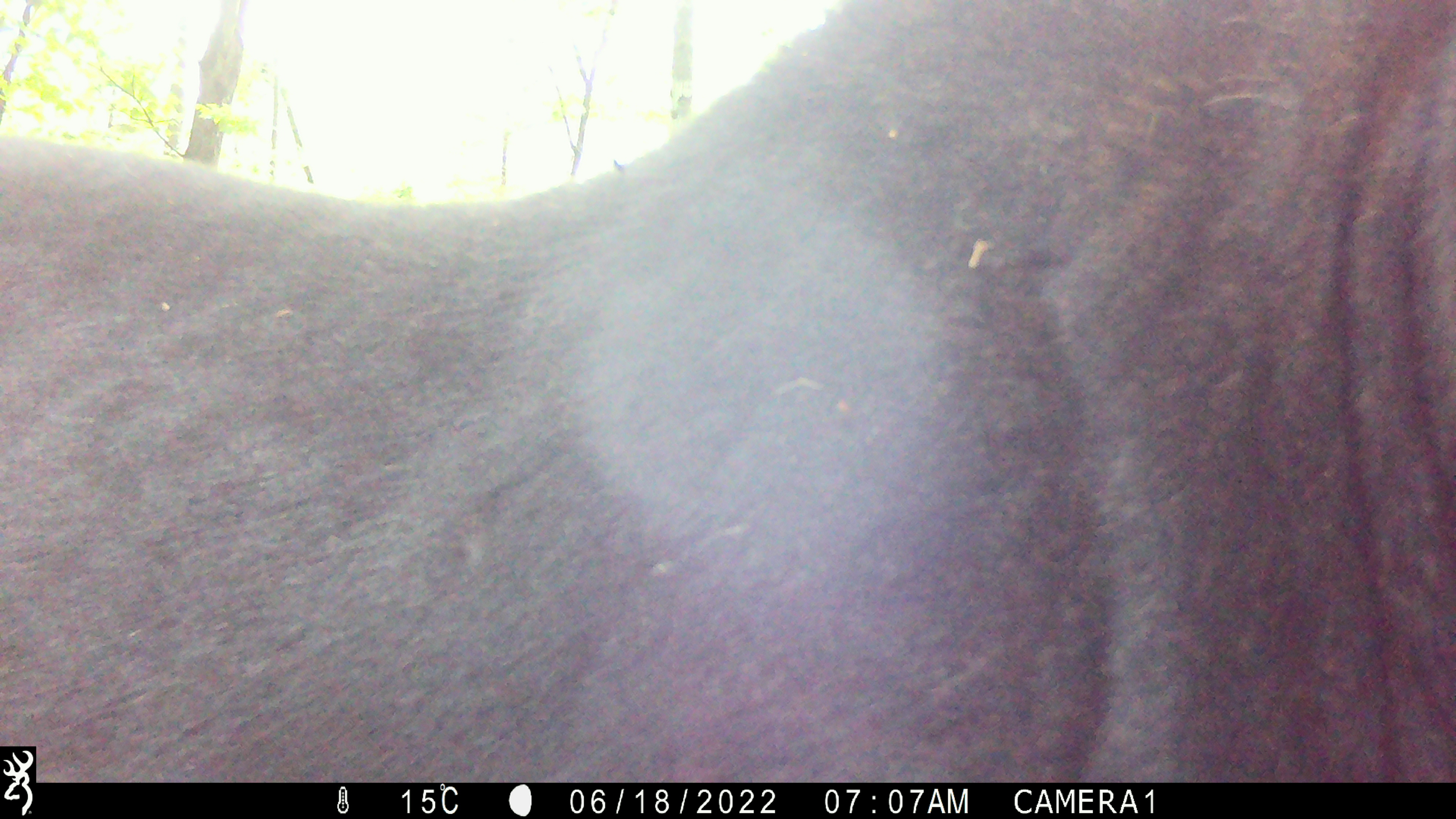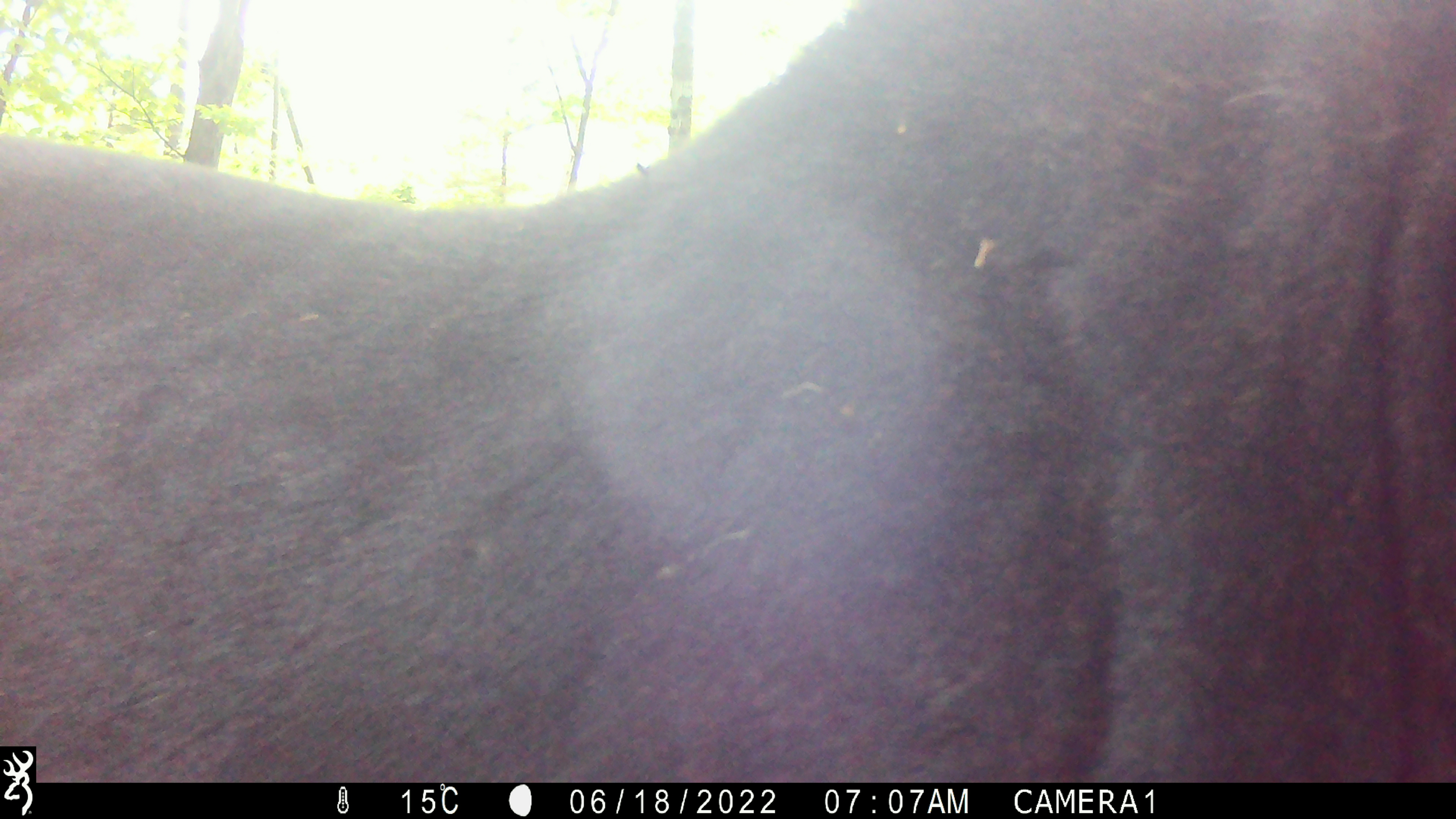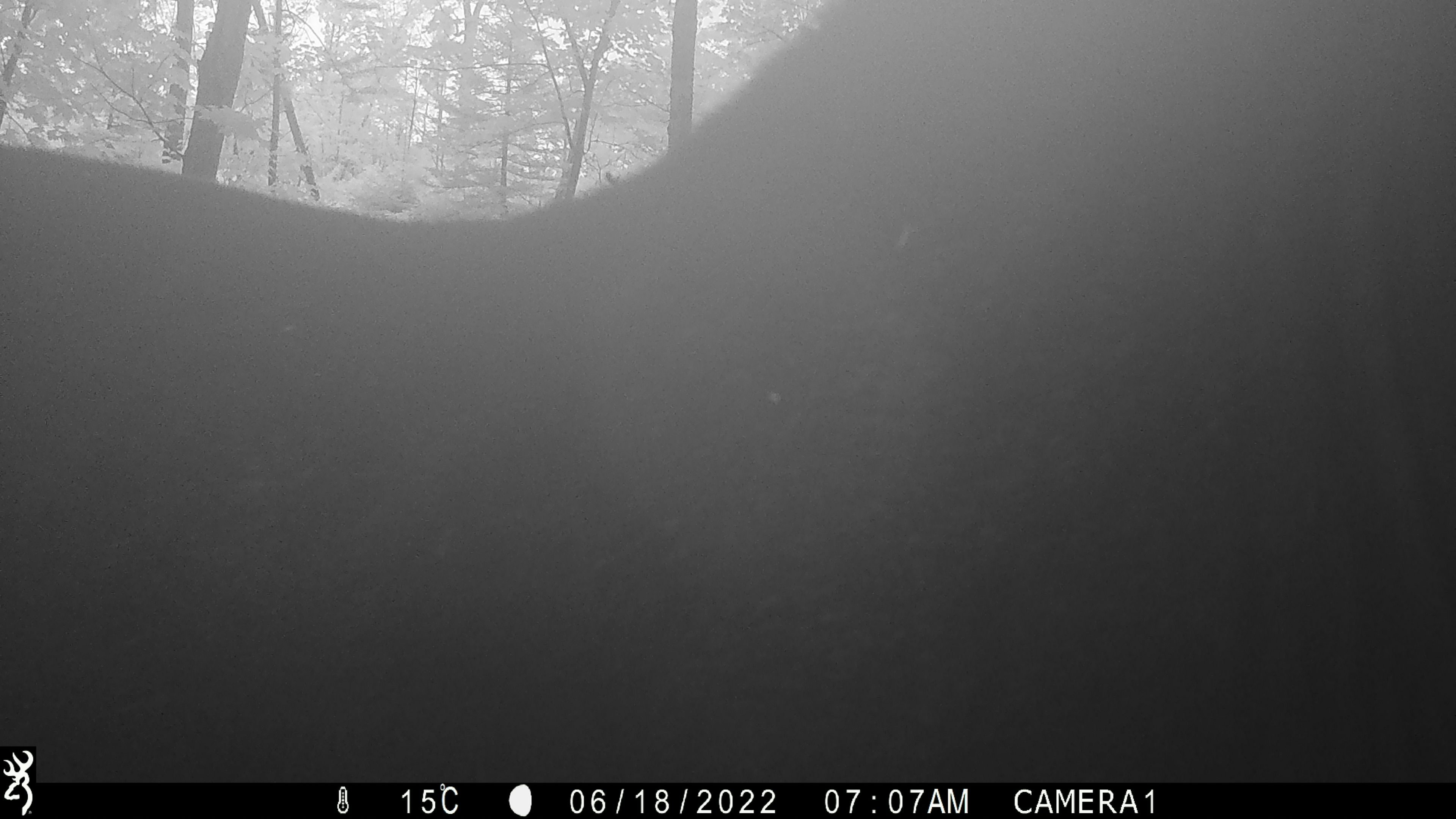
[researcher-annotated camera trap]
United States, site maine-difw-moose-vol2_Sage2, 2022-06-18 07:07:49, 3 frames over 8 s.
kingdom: Animalia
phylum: Chordata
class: Mammalia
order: Artiodactyla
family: Cervidae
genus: Alces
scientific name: Alces alces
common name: moose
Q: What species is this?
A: Moose (Alces alces).